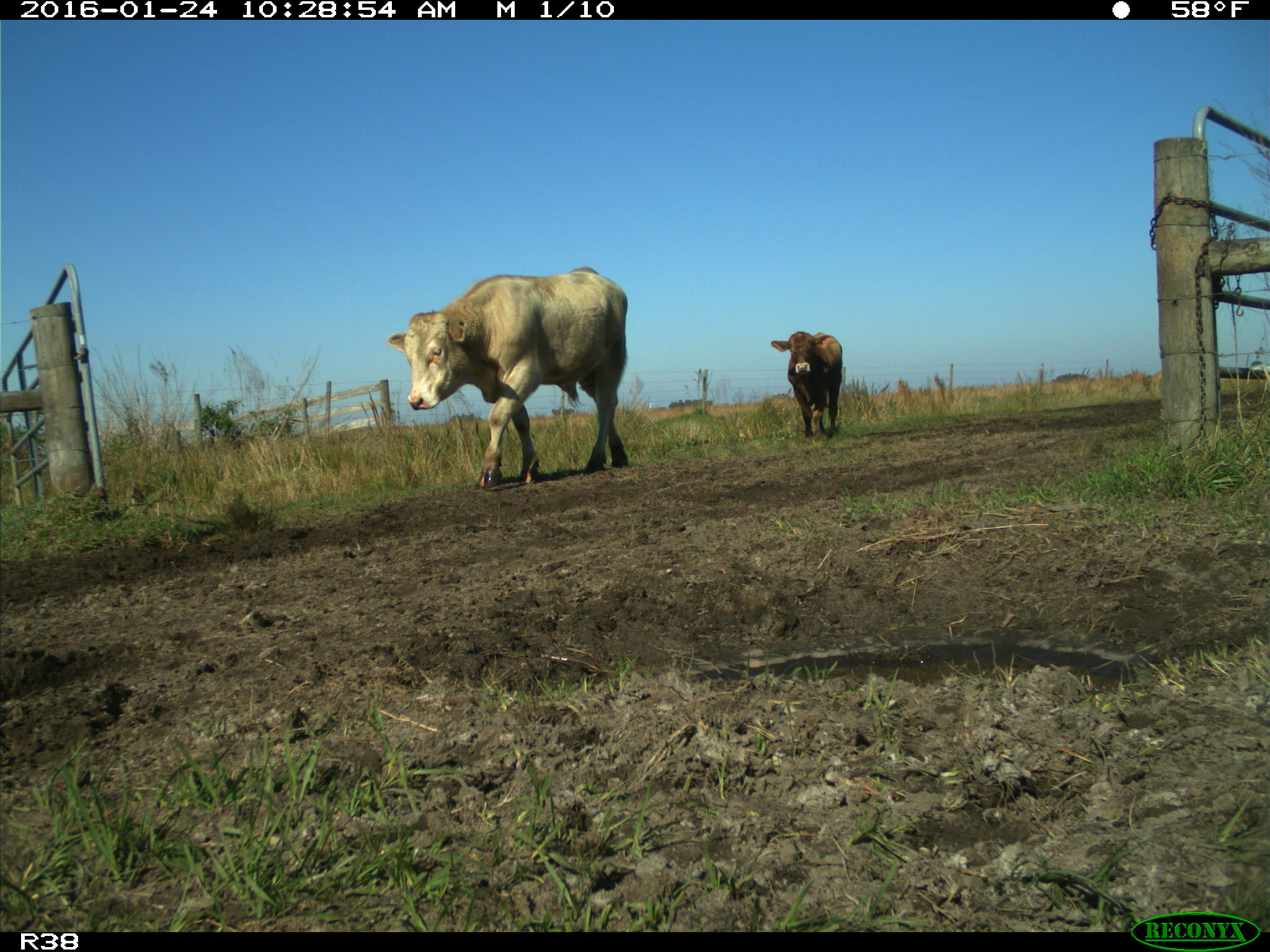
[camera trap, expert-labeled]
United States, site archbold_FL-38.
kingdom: Animalia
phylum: Chordata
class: Mammalia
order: Artiodactyla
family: Bovidae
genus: Bos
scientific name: Bos taurus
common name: domestic cow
Bos taurus (domestic cow).